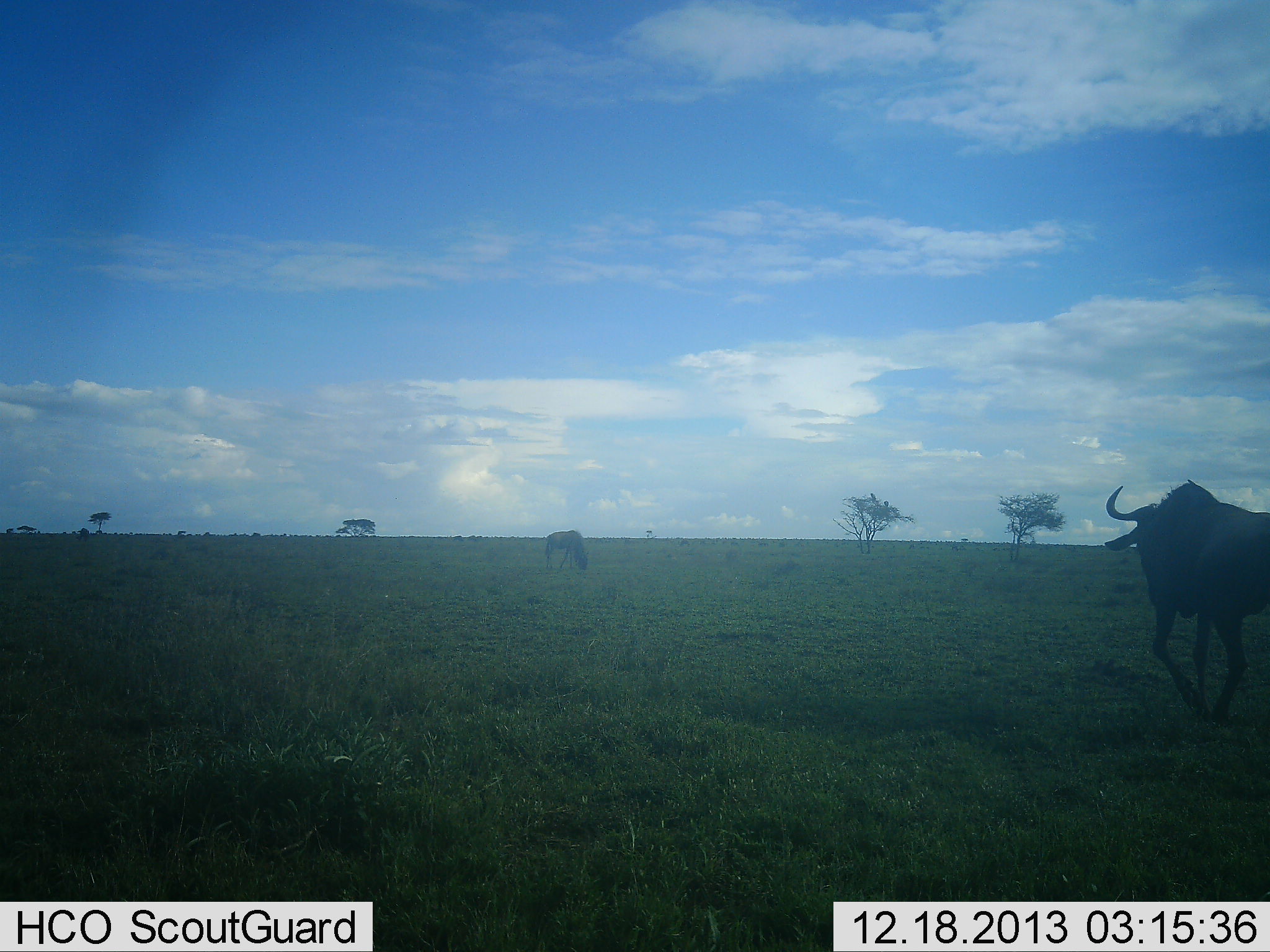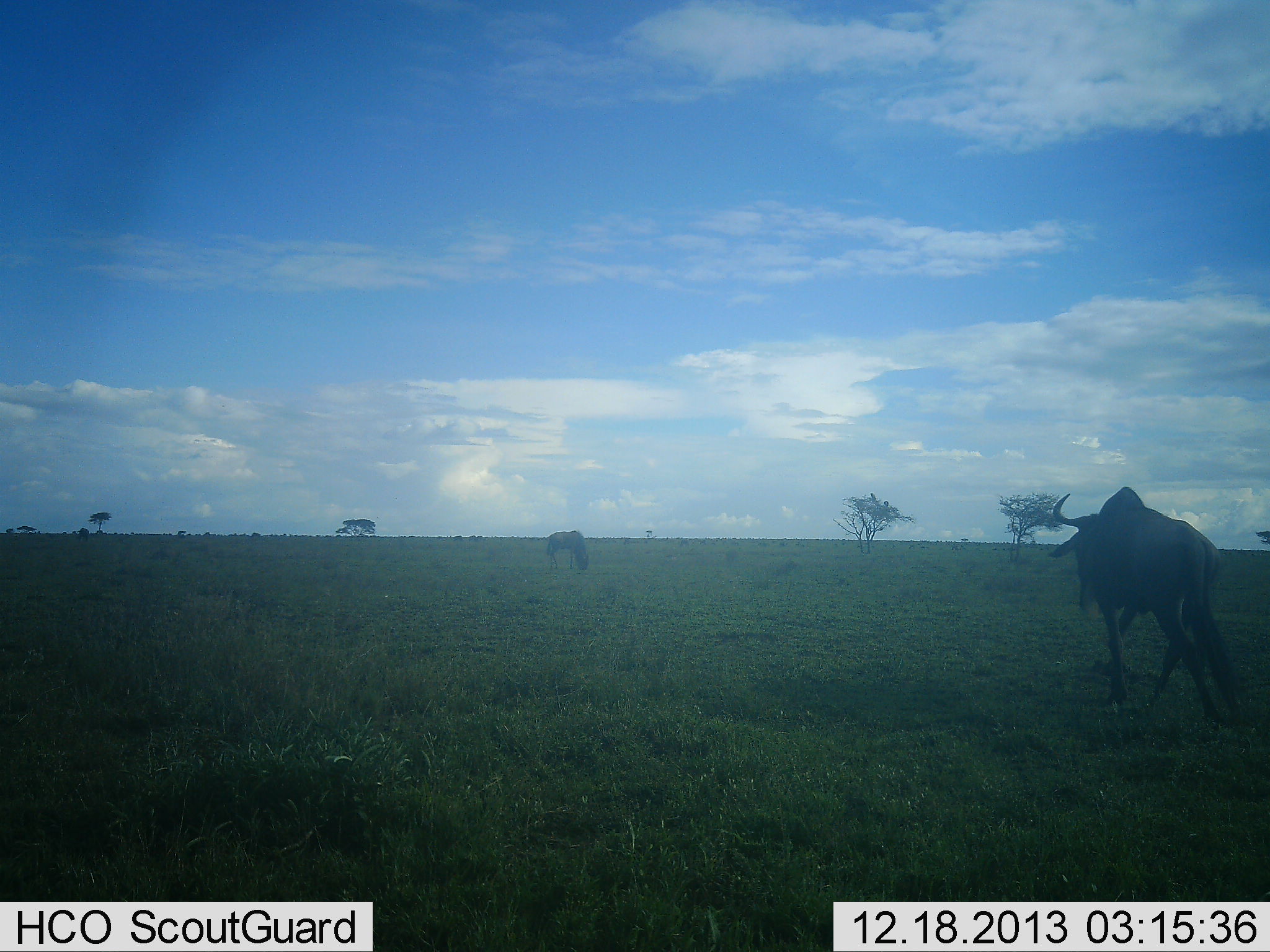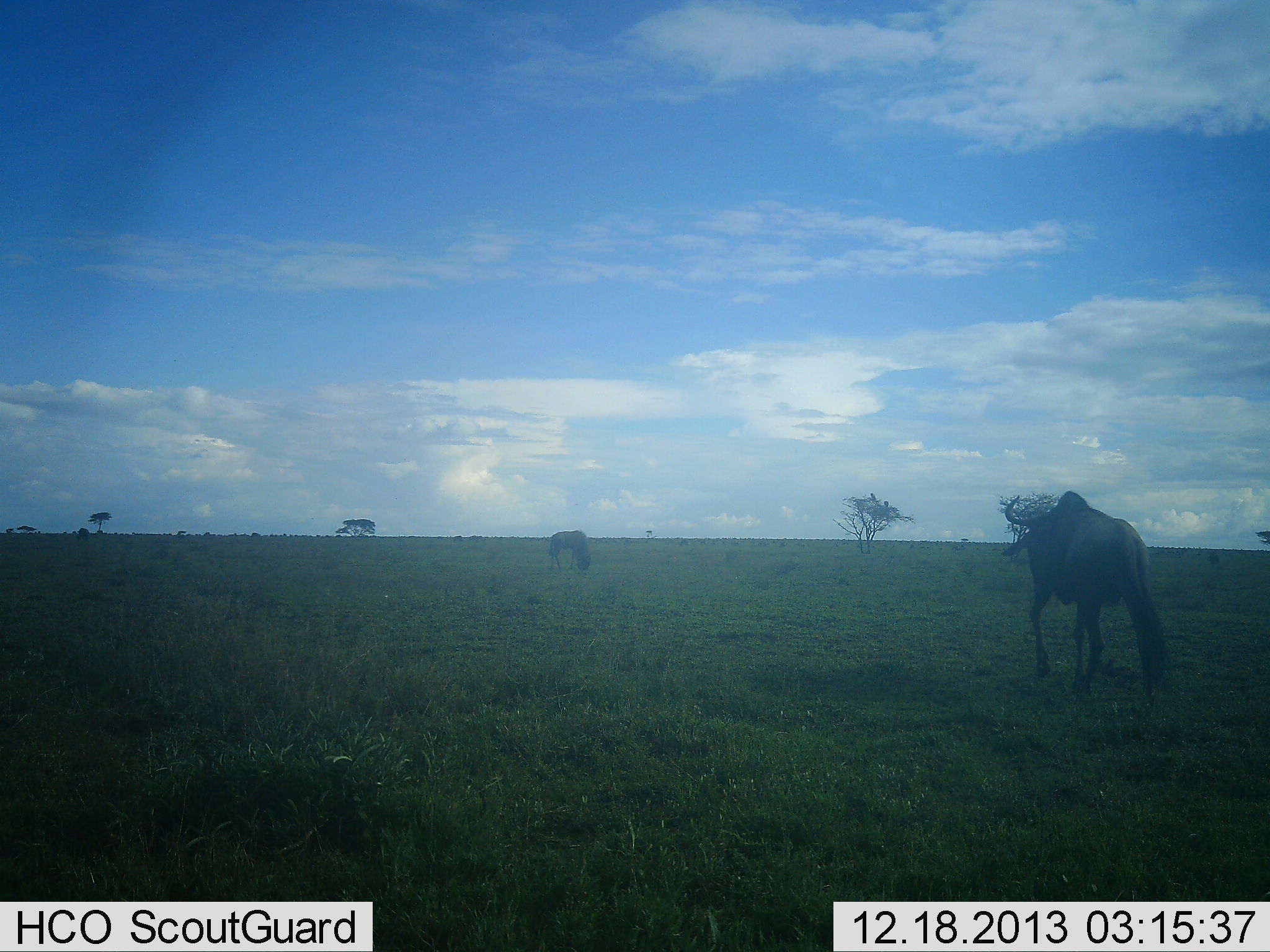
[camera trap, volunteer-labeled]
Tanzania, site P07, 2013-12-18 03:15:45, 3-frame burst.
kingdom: Animalia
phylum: Chordata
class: Mammalia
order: Artiodactyla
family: Bovidae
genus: Connochaetes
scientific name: Connochaetes taurinus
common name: blue wildebeest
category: wildebeest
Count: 2.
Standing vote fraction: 40%.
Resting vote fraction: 0%.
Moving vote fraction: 70%.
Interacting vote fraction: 0%.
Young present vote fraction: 0%.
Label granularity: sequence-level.